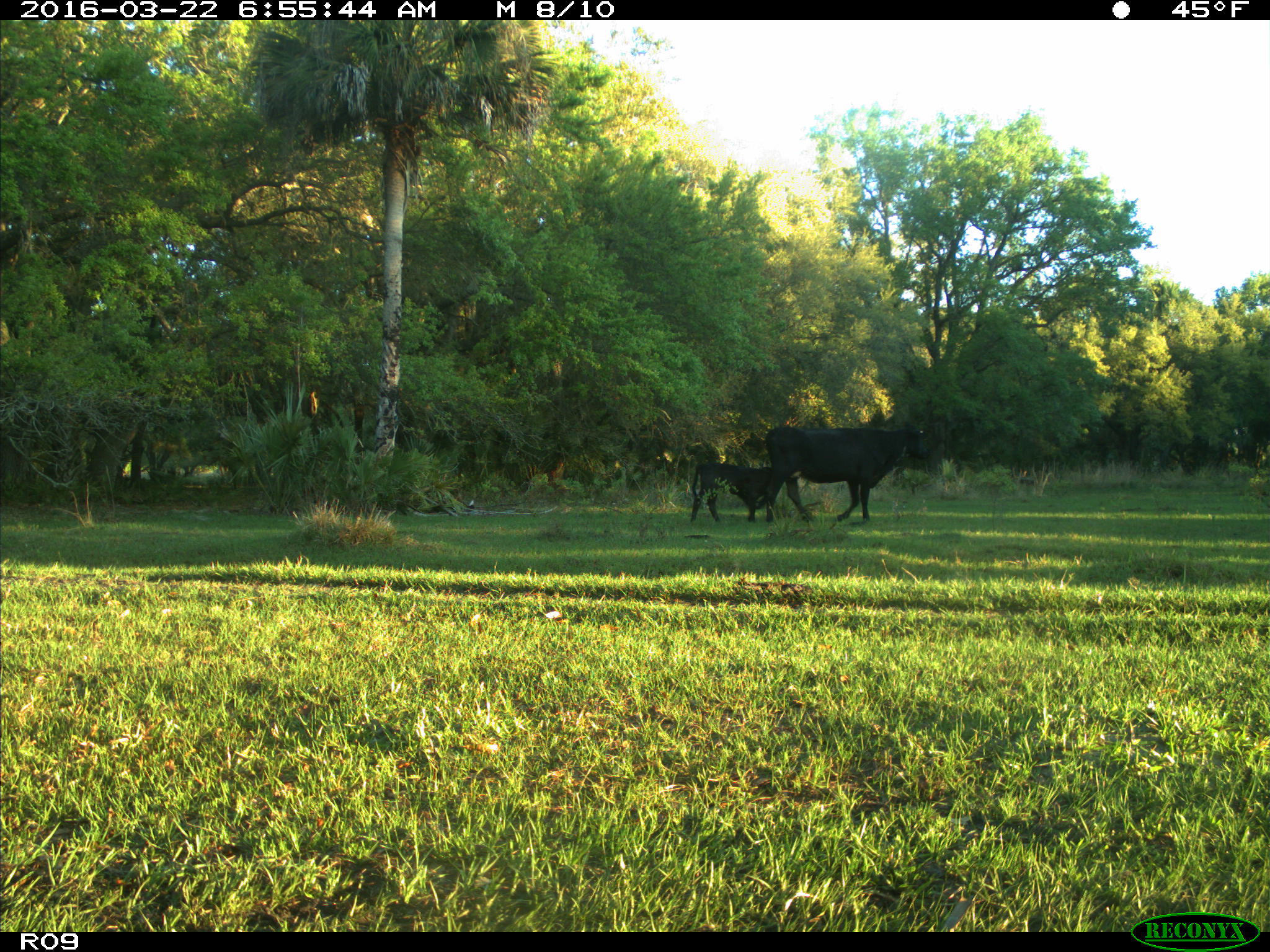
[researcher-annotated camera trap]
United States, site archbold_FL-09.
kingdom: Animalia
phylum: Chordata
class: Mammalia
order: Artiodactyla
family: Bovidae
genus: Bos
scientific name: Bos taurus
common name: domestic cow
Bos taurus (domestic cow).